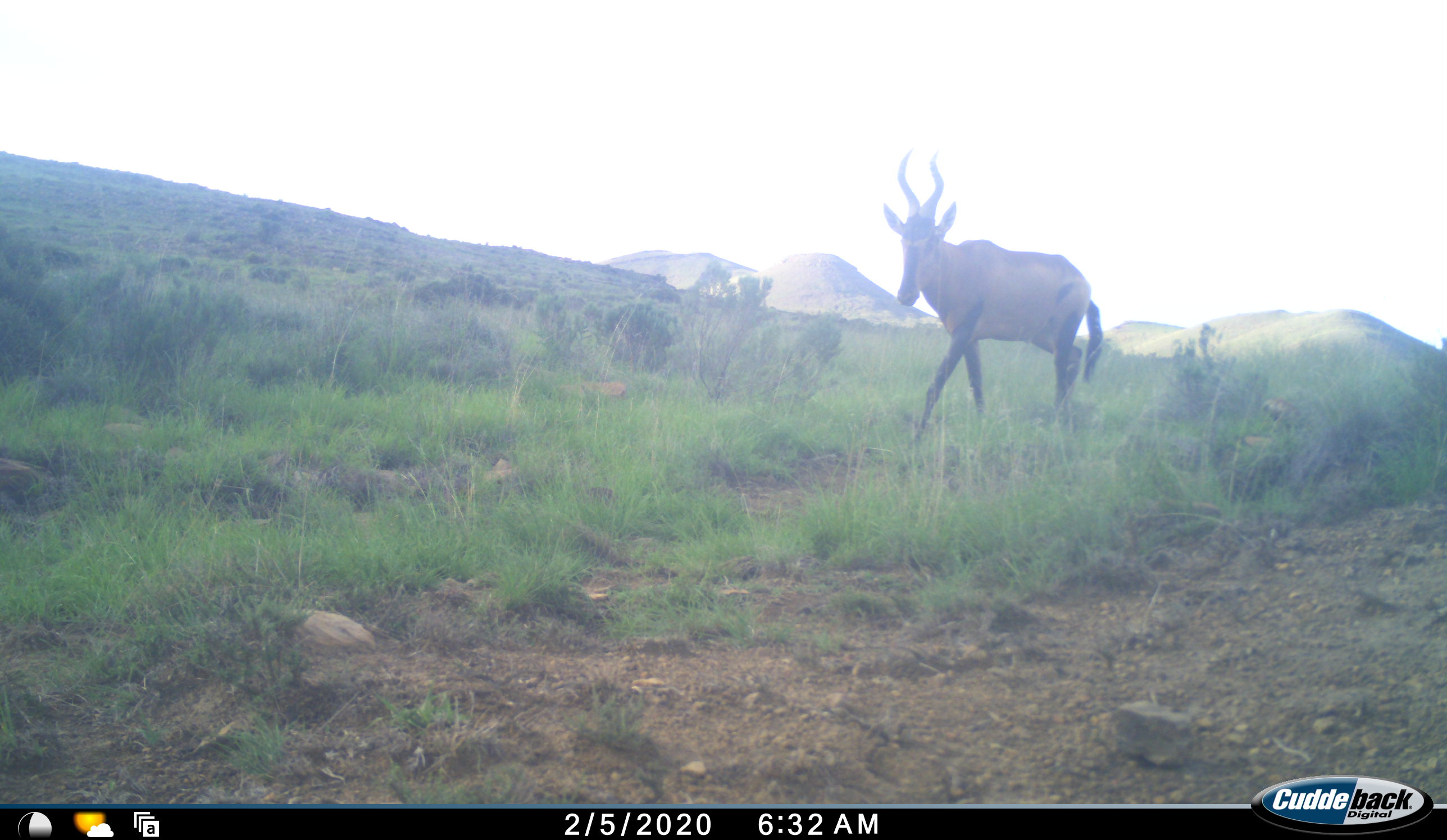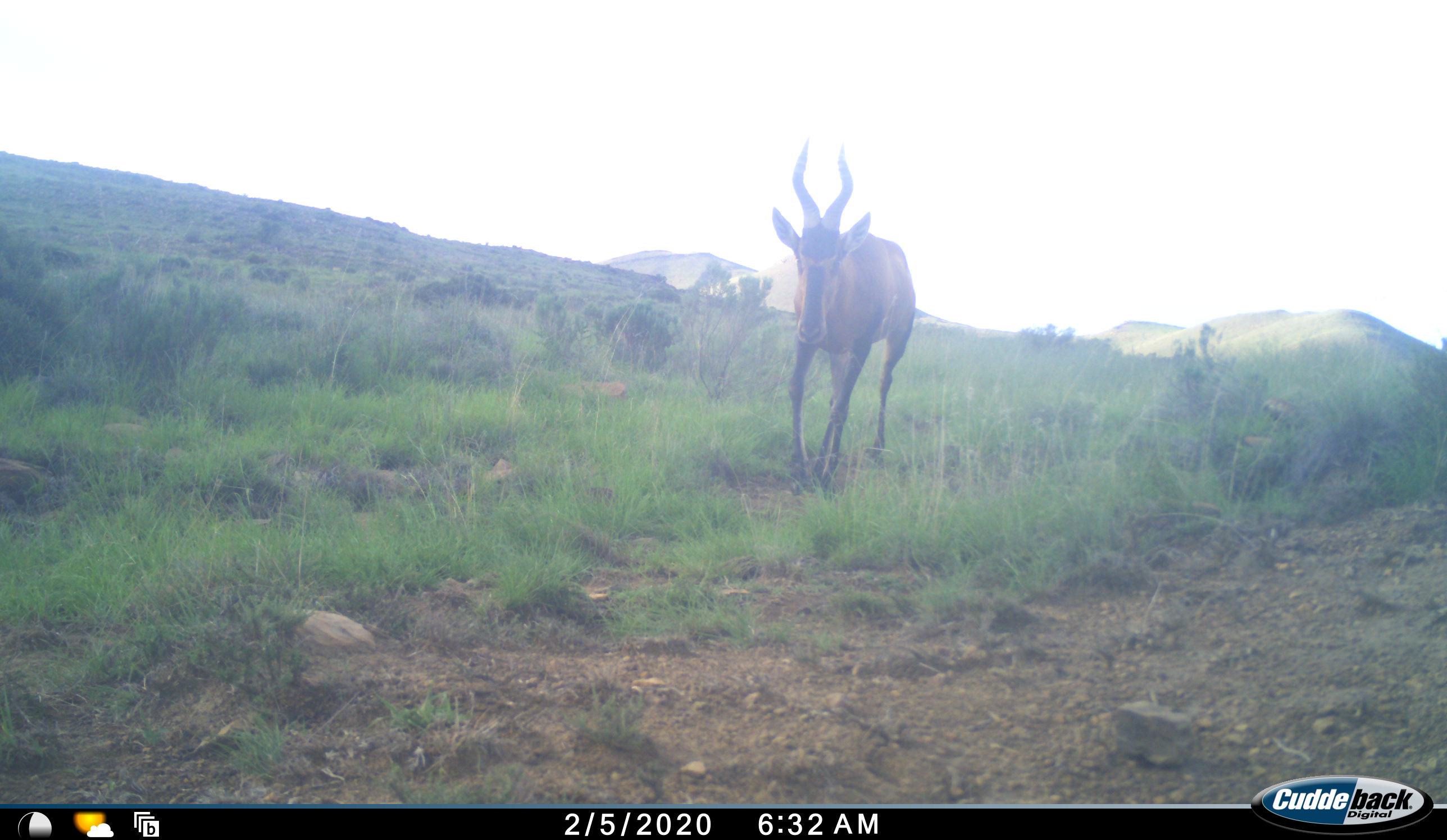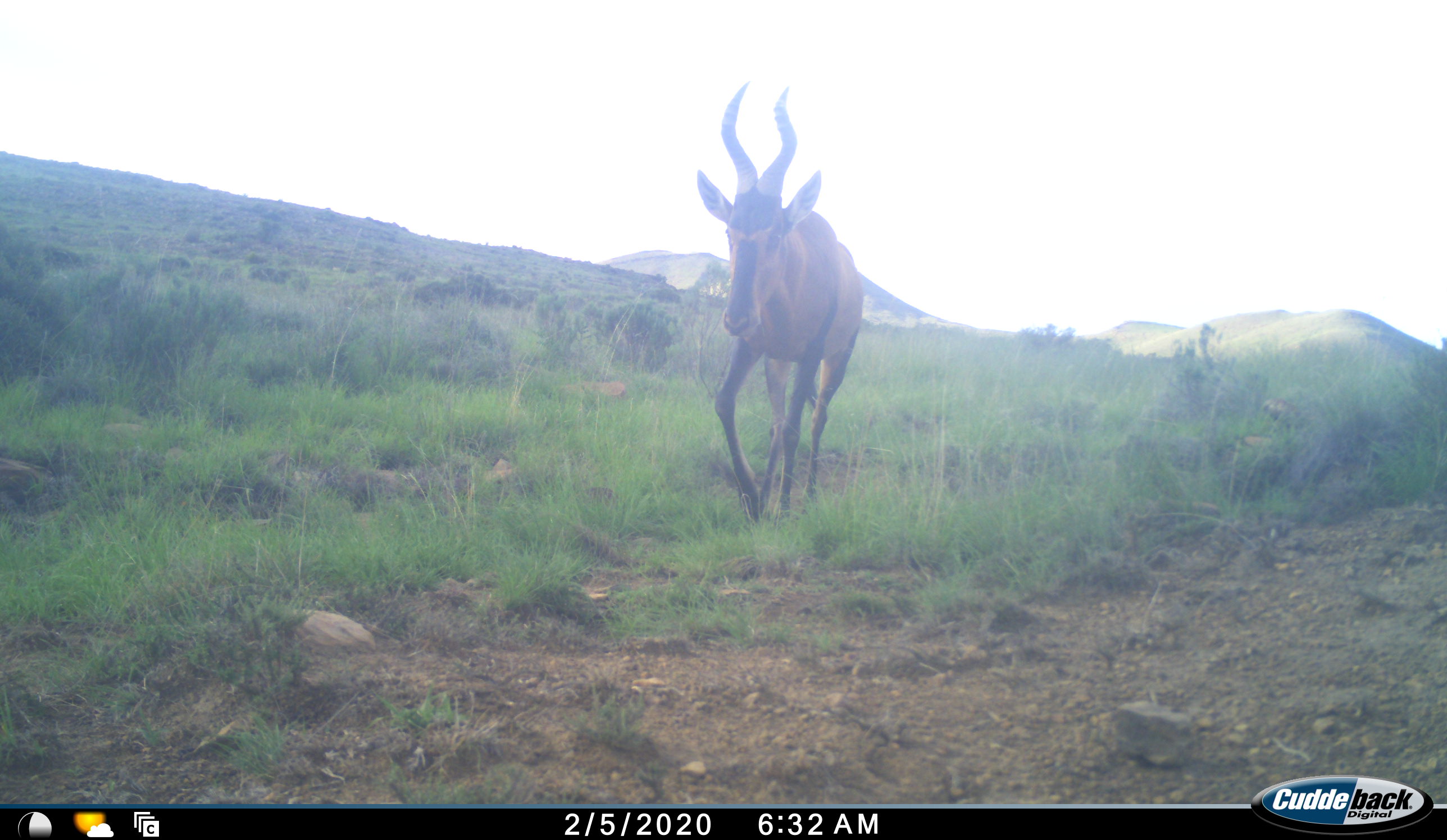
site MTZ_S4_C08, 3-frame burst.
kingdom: Animalia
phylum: Chordata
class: Mammalia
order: Artiodactyla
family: Bovidae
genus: Alcelaphus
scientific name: Alcelaphus buselaphus caama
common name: red hartebeest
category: hartebeestred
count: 1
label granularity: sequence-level